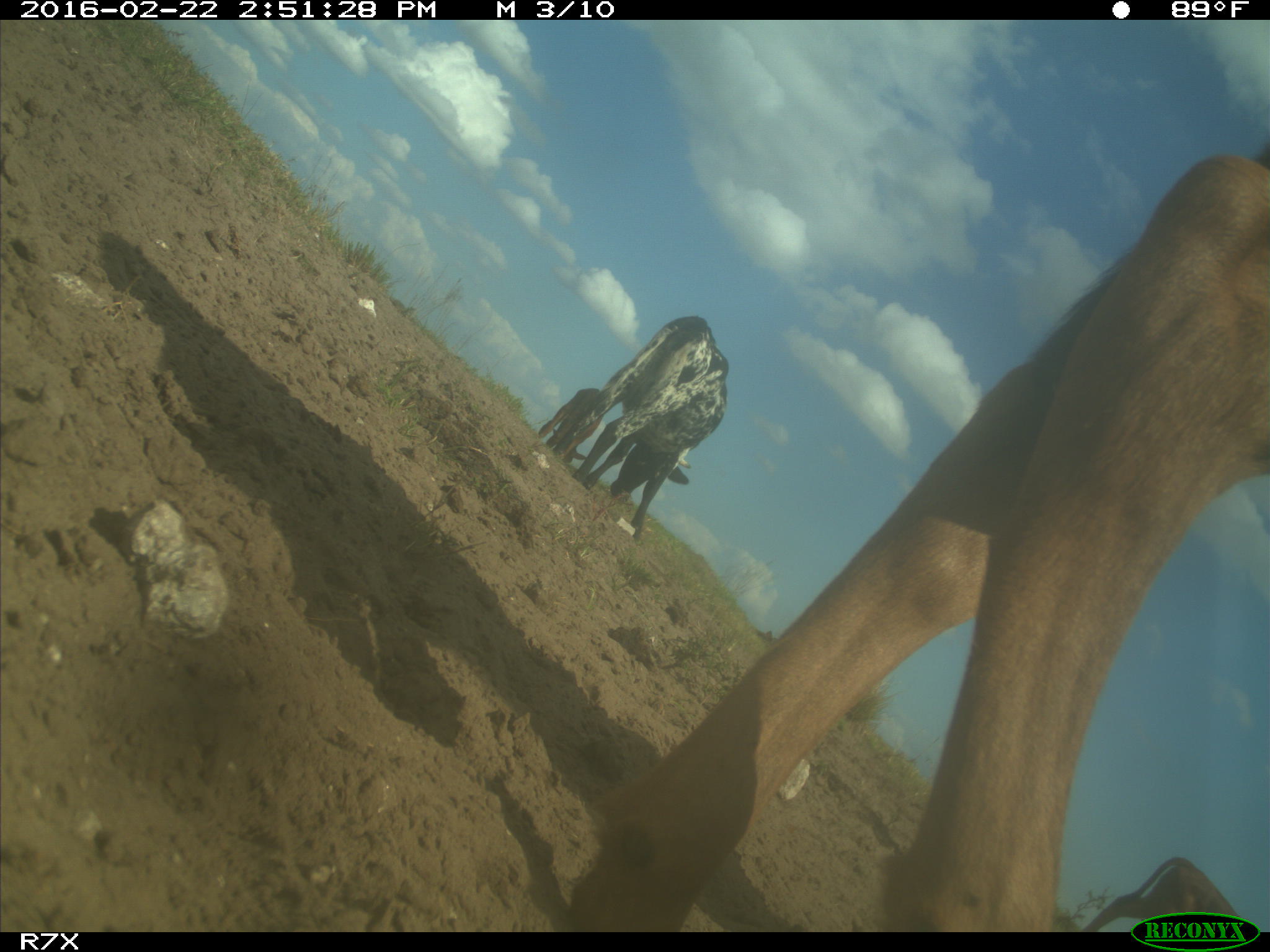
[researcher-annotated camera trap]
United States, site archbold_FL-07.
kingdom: Animalia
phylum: Chordata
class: Mammalia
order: Artiodactyla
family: Bovidae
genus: Bos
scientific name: Bos taurus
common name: domestic cow